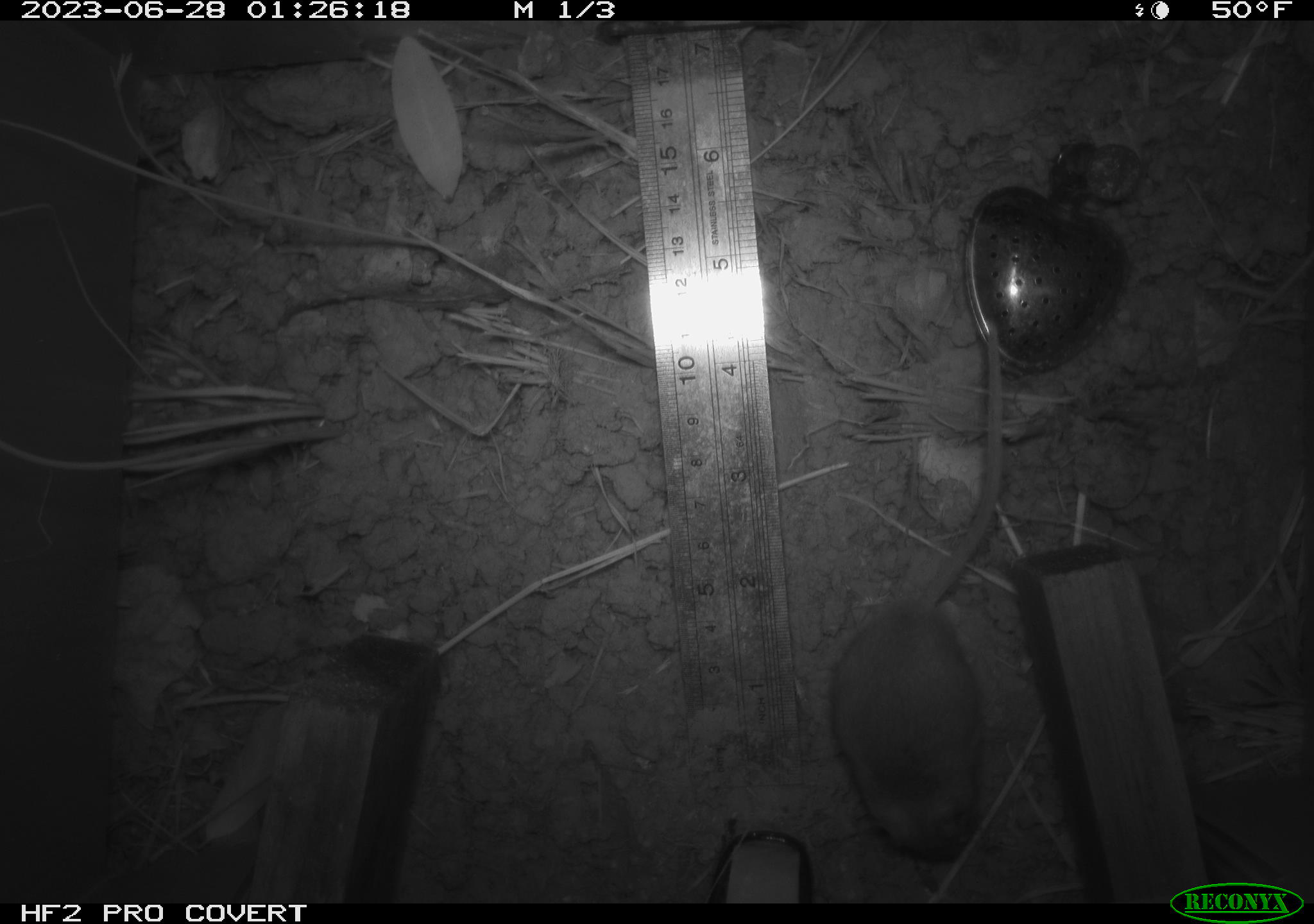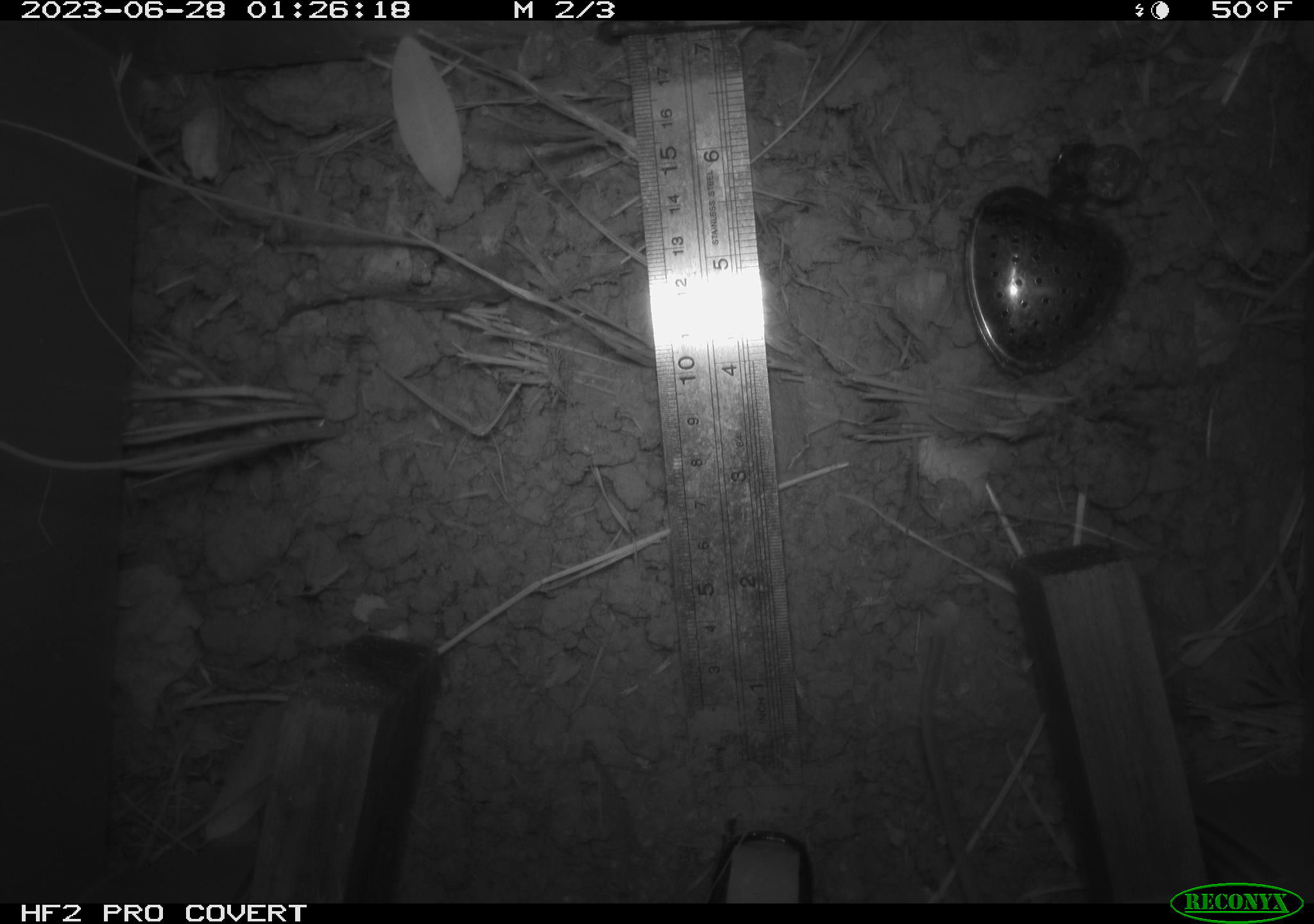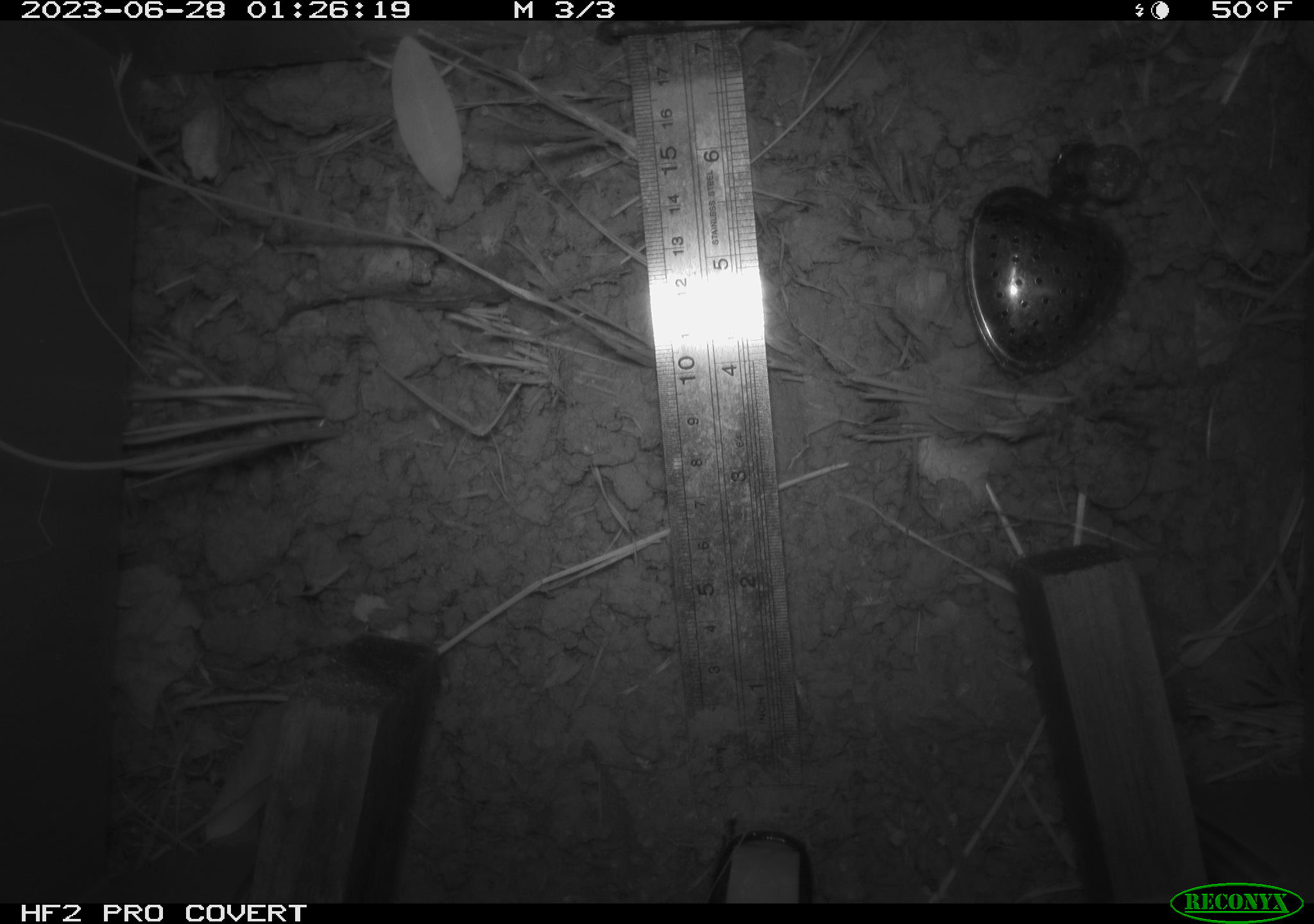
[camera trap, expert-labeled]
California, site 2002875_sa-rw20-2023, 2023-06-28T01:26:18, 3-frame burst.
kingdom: Animalia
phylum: Chordata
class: Mammalia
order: Rodentia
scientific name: Rodentia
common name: mouse species